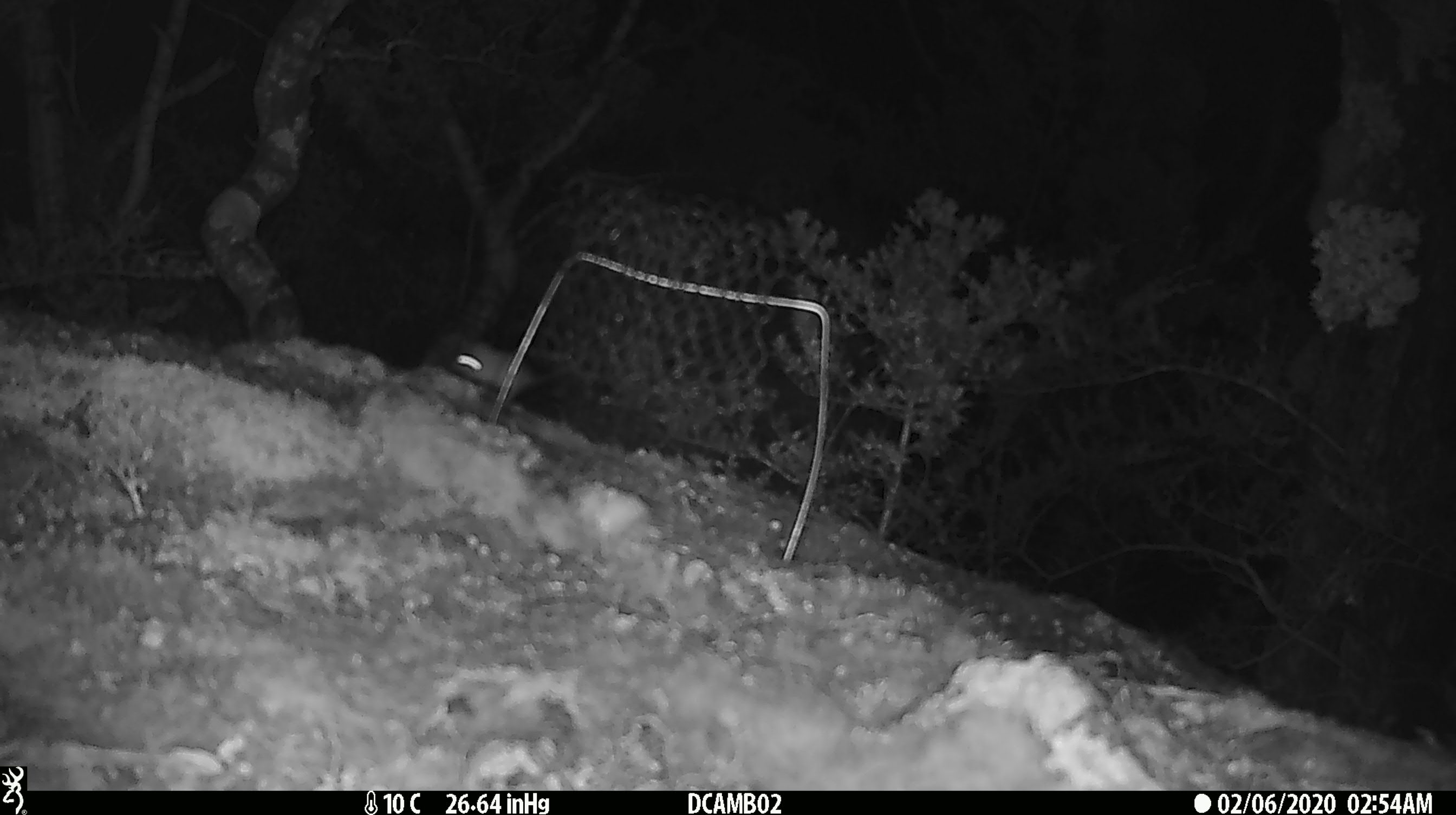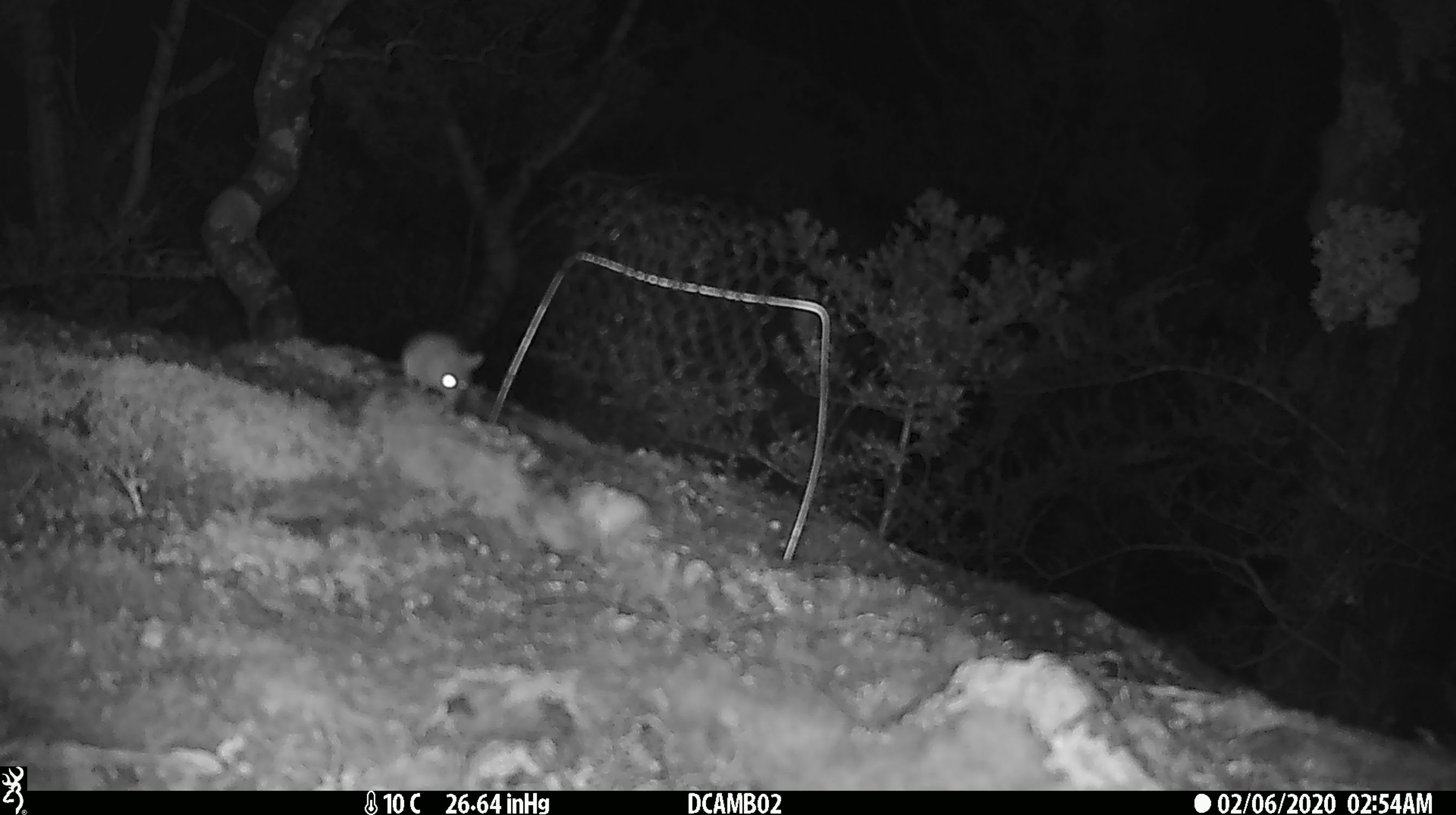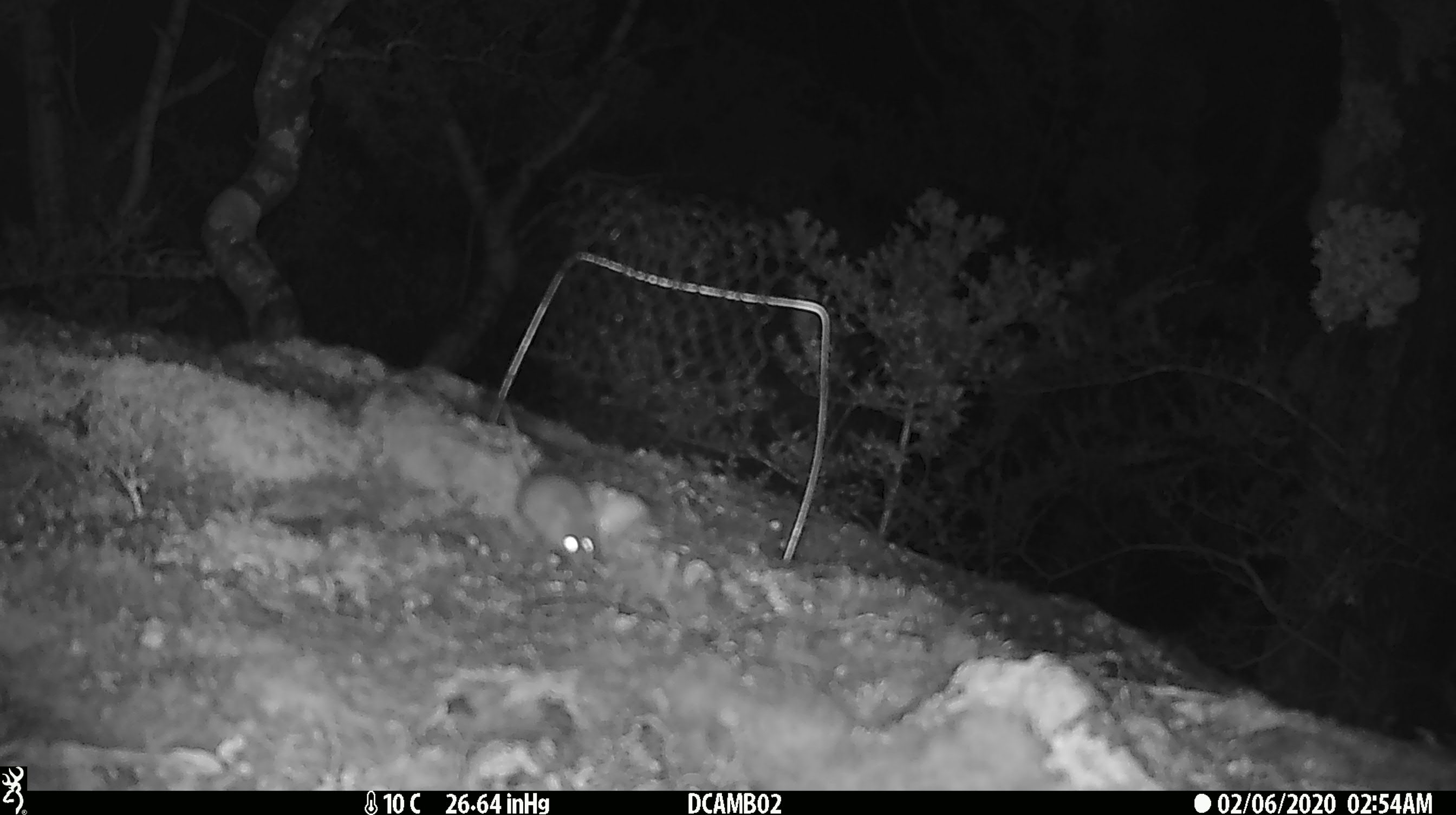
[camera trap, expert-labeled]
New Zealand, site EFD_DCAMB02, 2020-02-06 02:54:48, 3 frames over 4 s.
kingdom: Animalia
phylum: Chordata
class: Mammalia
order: Rodentia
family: Muridae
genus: Mus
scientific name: Mus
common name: mouse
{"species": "mouse (Mus)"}